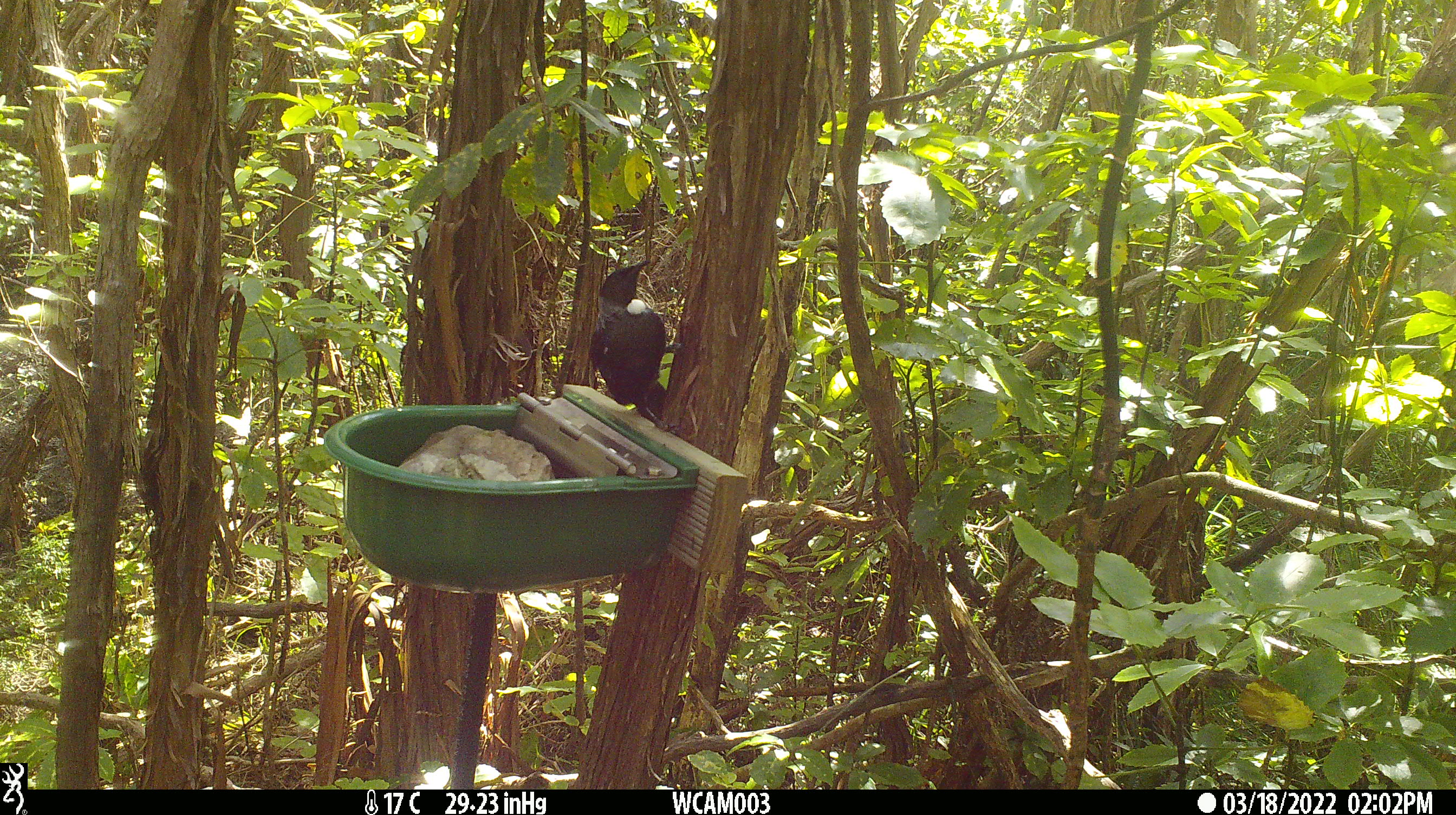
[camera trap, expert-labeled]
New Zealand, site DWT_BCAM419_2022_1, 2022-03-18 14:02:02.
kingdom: Animalia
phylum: Chordata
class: Aves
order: Passeriformes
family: Meliphagidae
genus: Prosthemadera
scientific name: Prosthemadera novaeseelandiae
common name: tui